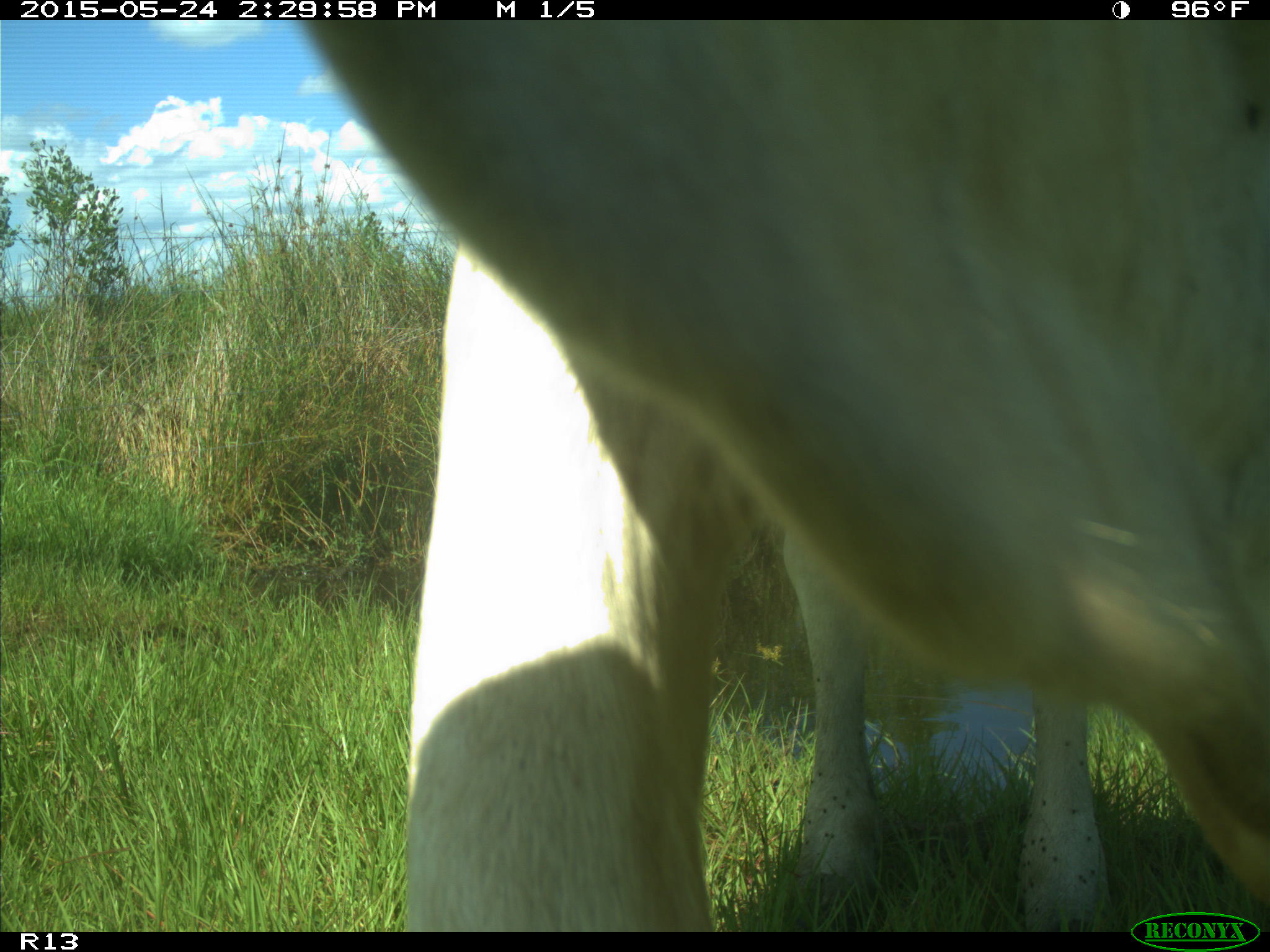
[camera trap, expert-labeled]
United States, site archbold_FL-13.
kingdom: Animalia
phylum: Chordata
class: Mammalia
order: Artiodactyla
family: Bovidae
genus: Bos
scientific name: Bos taurus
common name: domestic cow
Bos taurus (domestic cow).